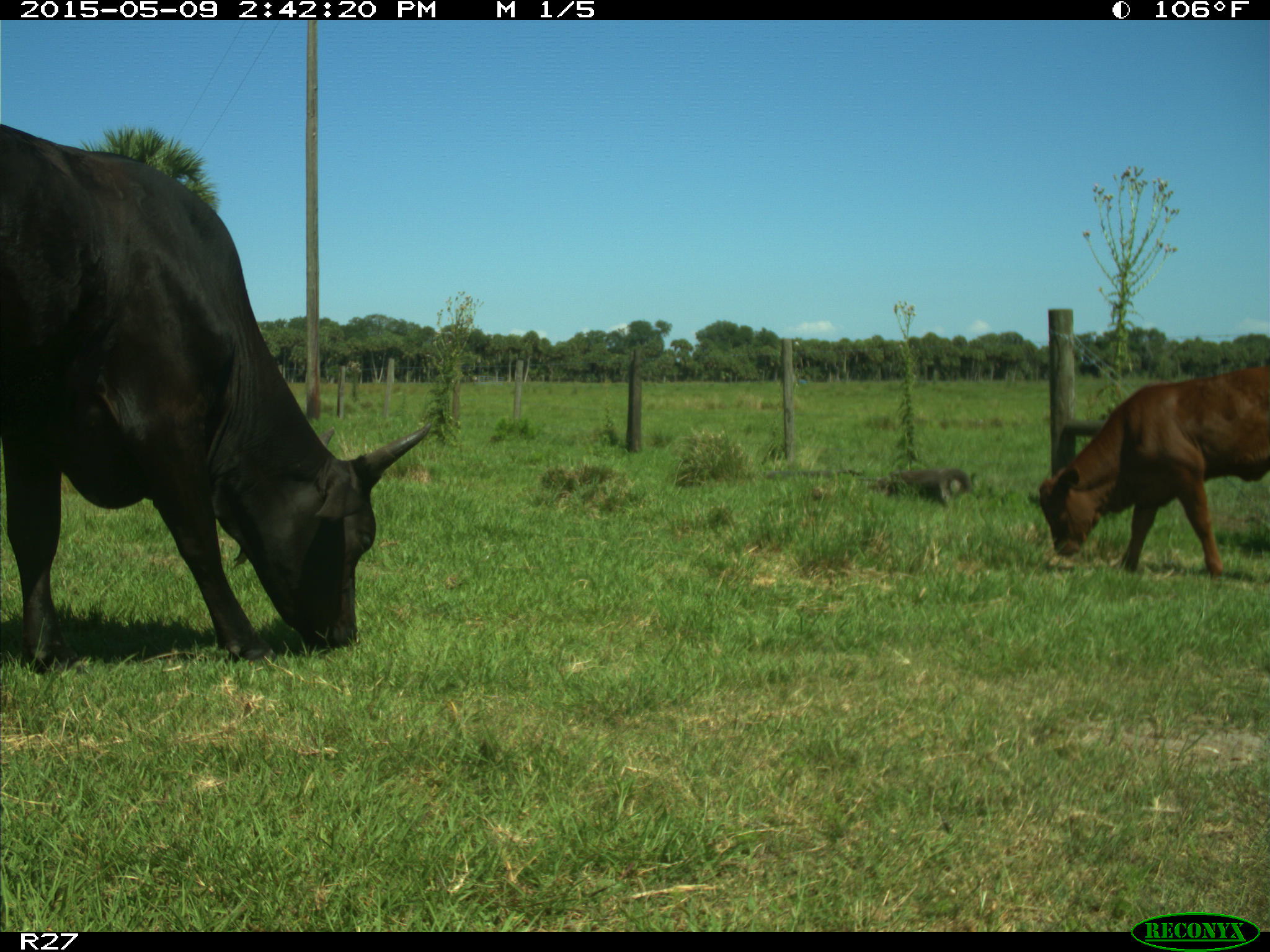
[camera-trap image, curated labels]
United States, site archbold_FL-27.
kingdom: Animalia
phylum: Chordata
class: Mammalia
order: Artiodactyla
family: Bovidae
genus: Bos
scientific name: Bos taurus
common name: domestic cow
Bos taurus (domestic cow).